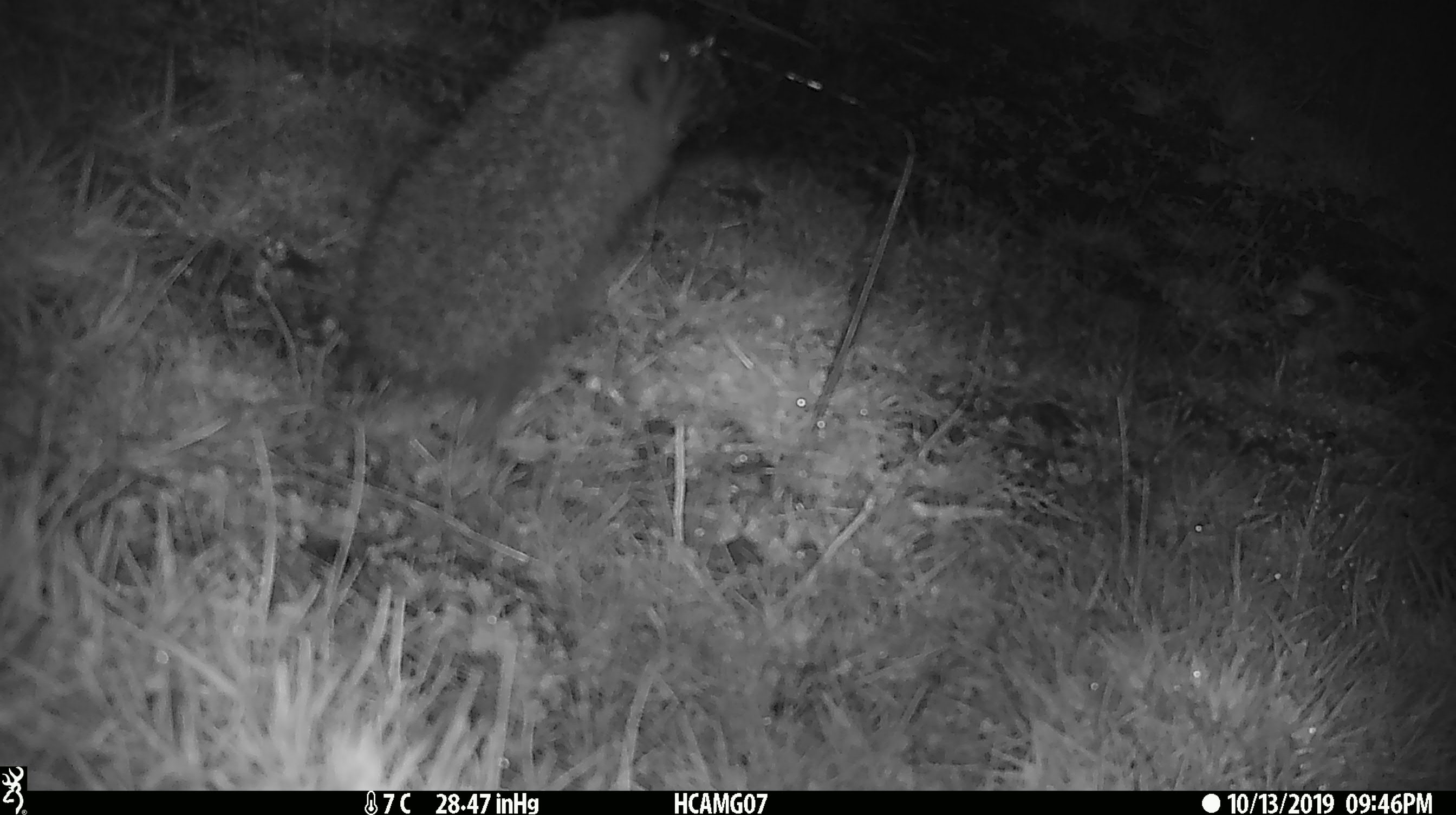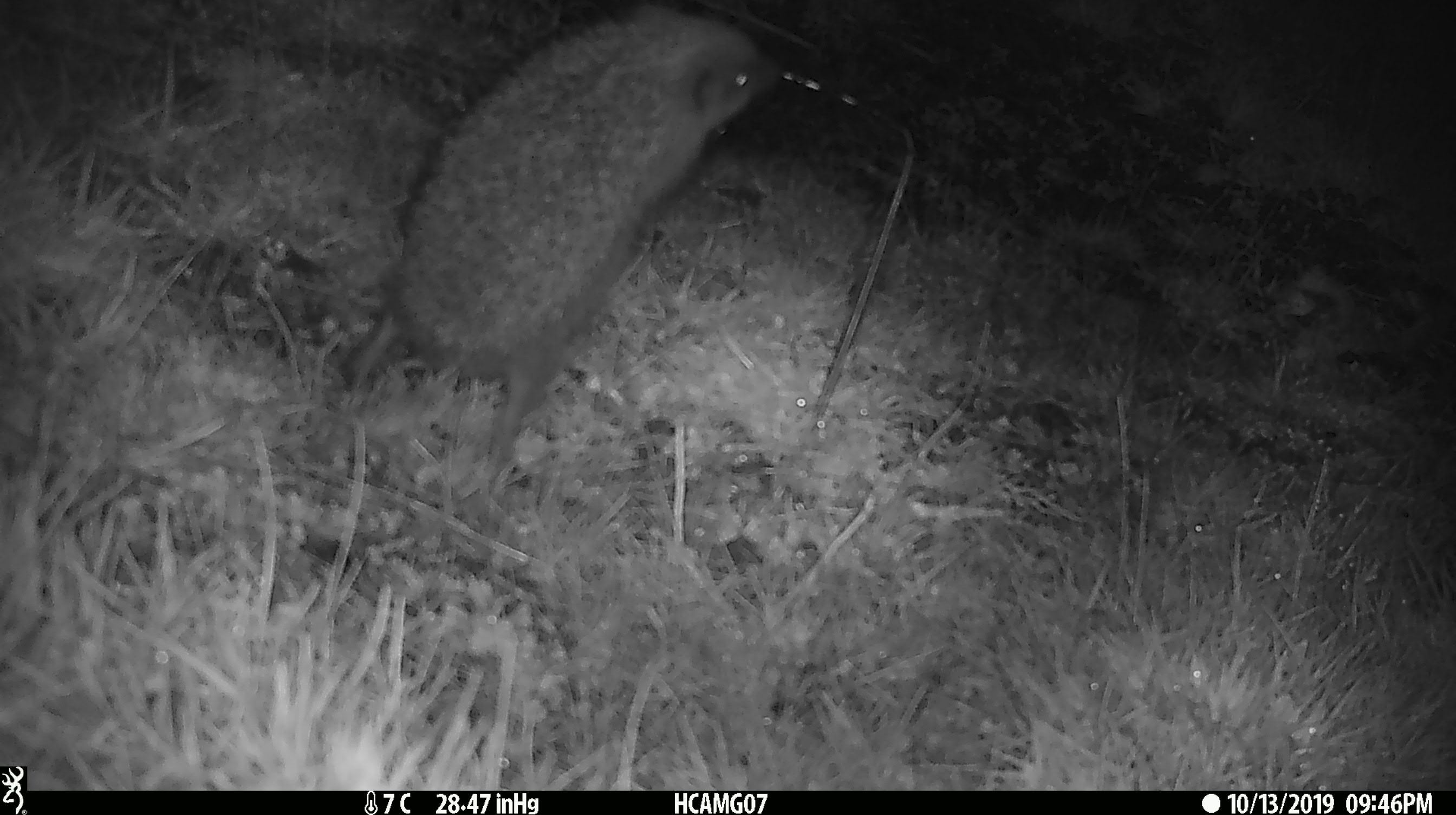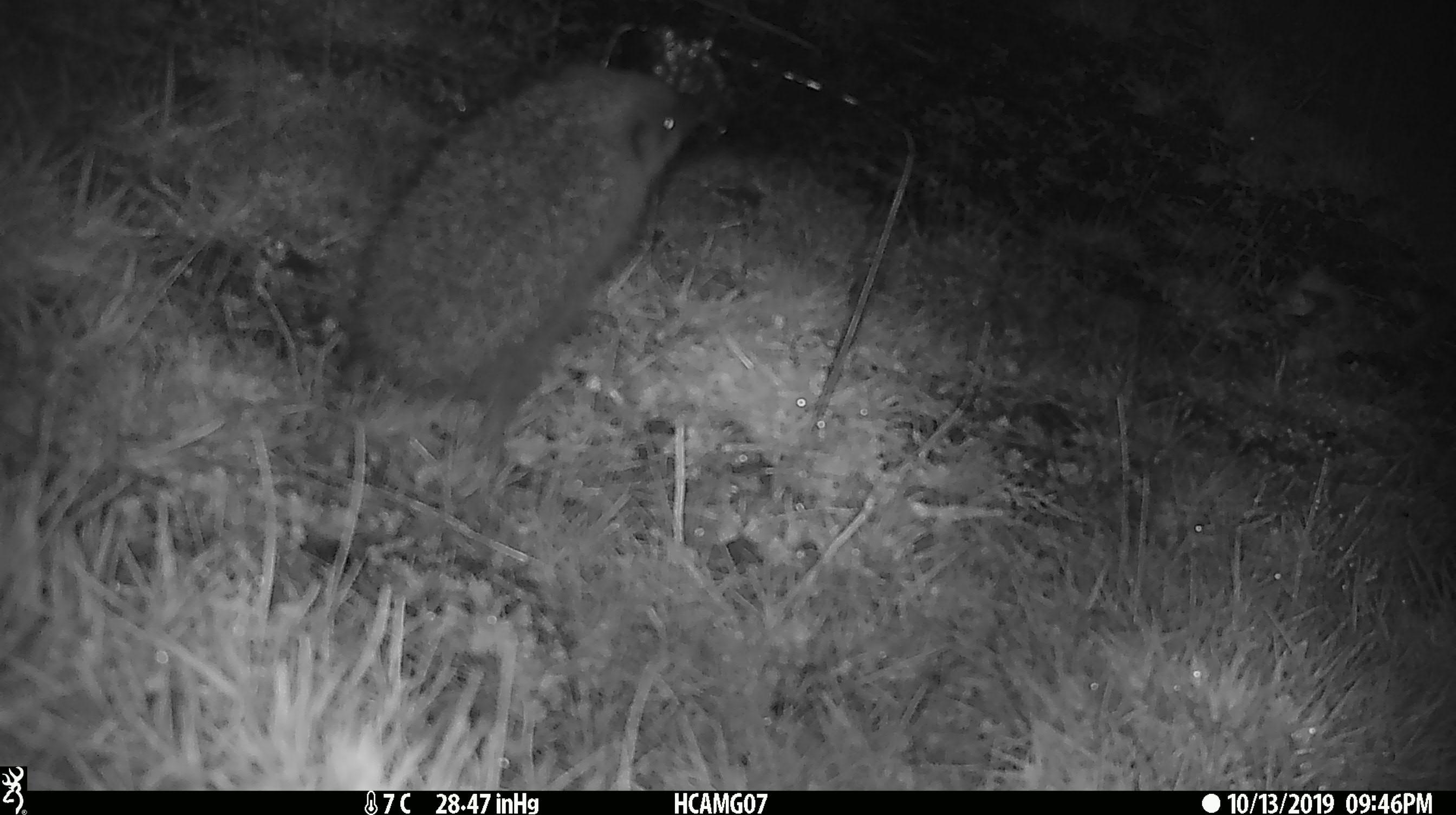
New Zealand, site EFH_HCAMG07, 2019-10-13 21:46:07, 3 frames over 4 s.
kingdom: Animalia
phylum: Chordata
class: Mammalia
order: Eulipotyphla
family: Erinaceidae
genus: Erinaceus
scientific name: Erinaceus europaeus europaeus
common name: european hedgehog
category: hedgehog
Hedgehog (european hedgehog) (Erinaceus europaeus europaeus).